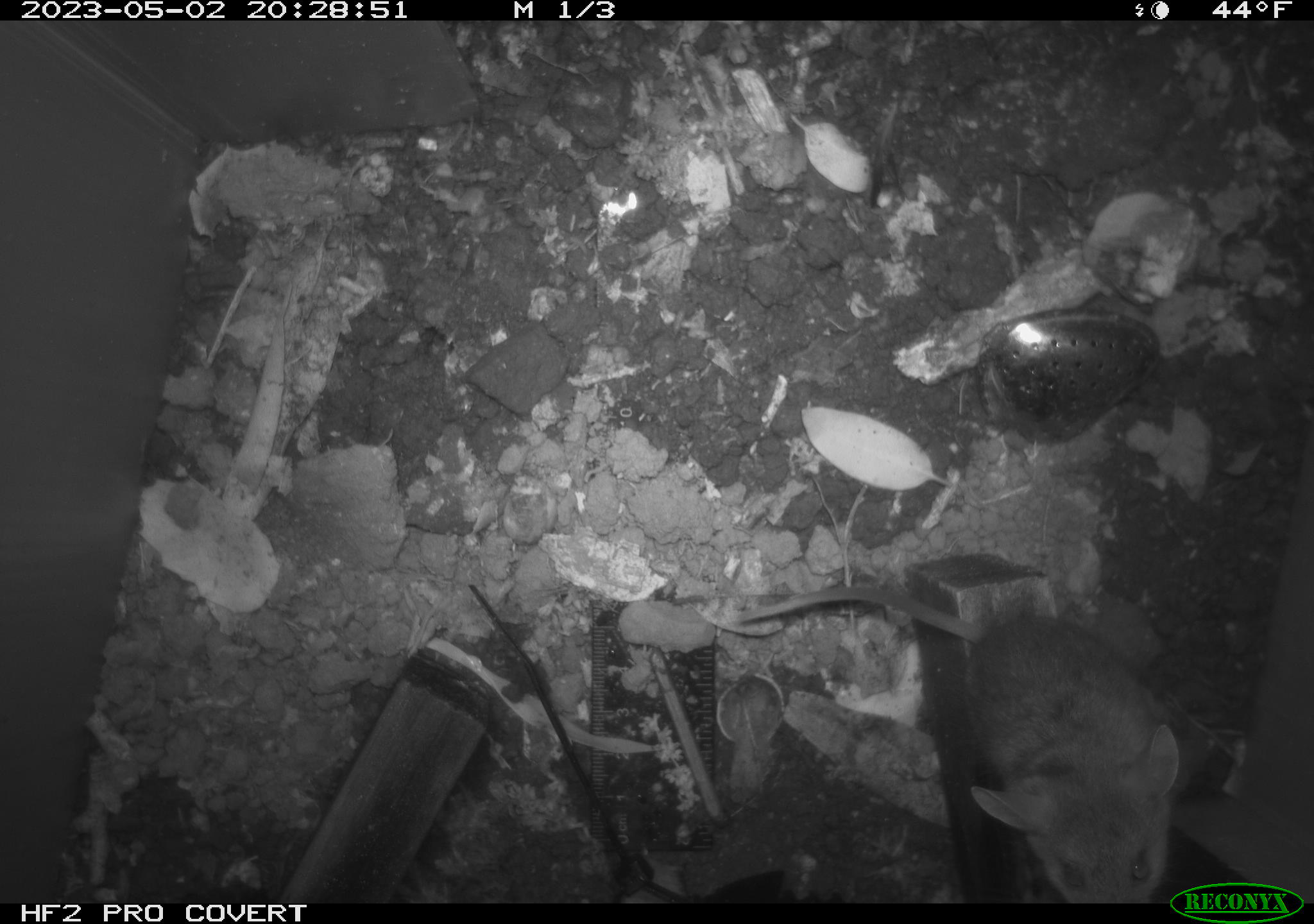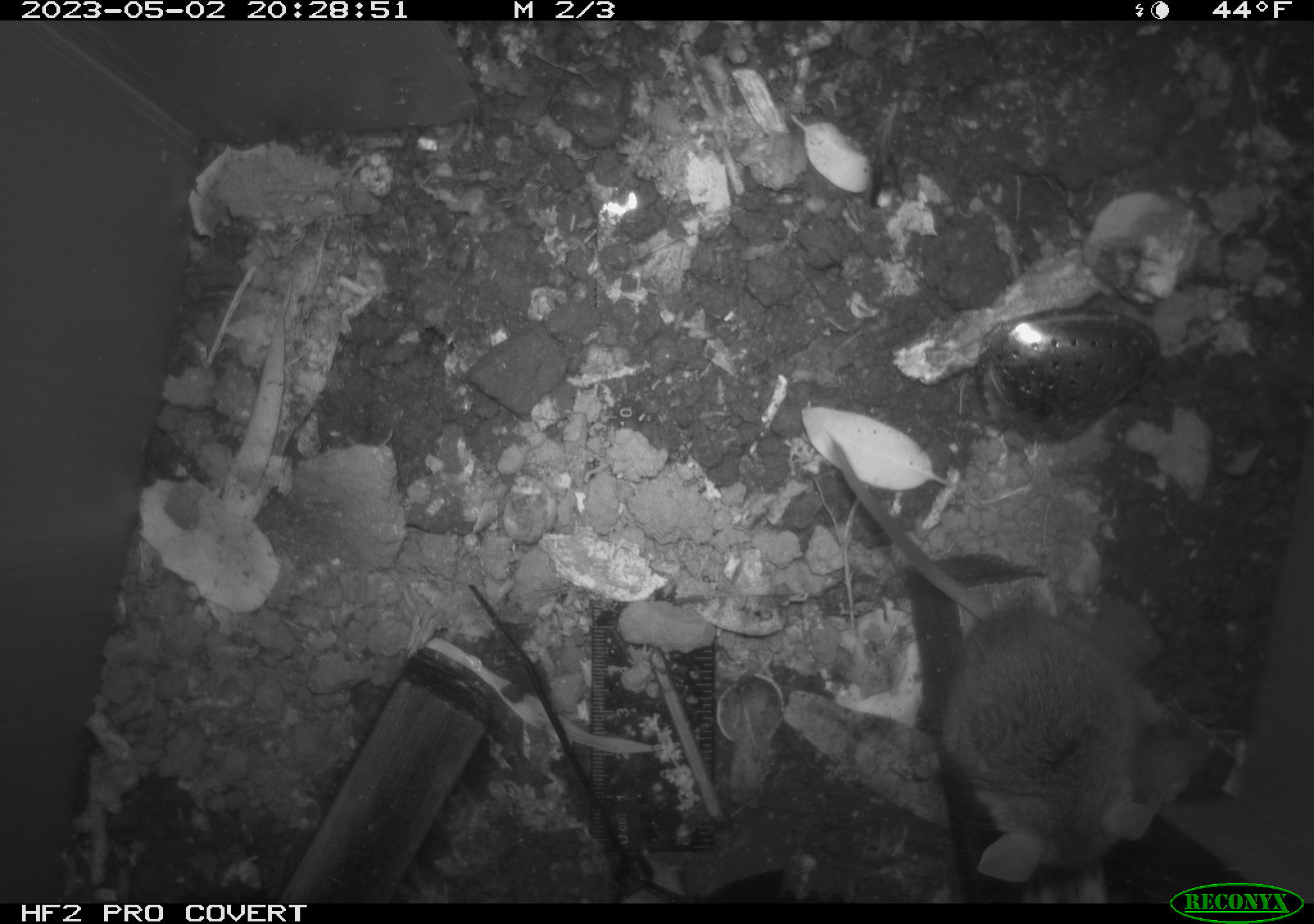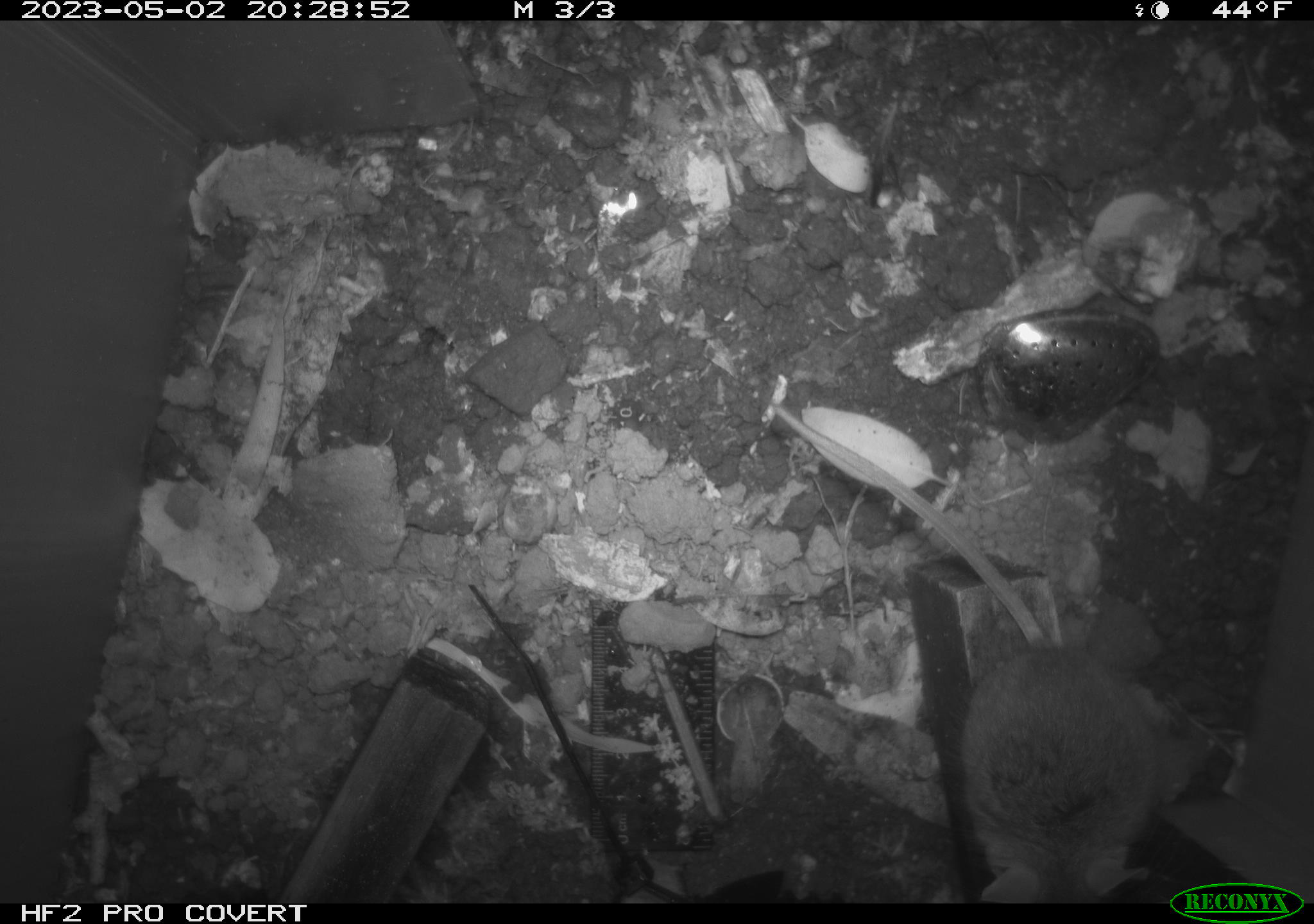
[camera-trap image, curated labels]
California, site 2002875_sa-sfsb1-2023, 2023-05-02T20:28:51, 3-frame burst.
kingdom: Animalia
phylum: Chordata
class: Mammalia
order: Rodentia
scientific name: Rodentia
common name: mouse species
Mouse species (Rodentia).